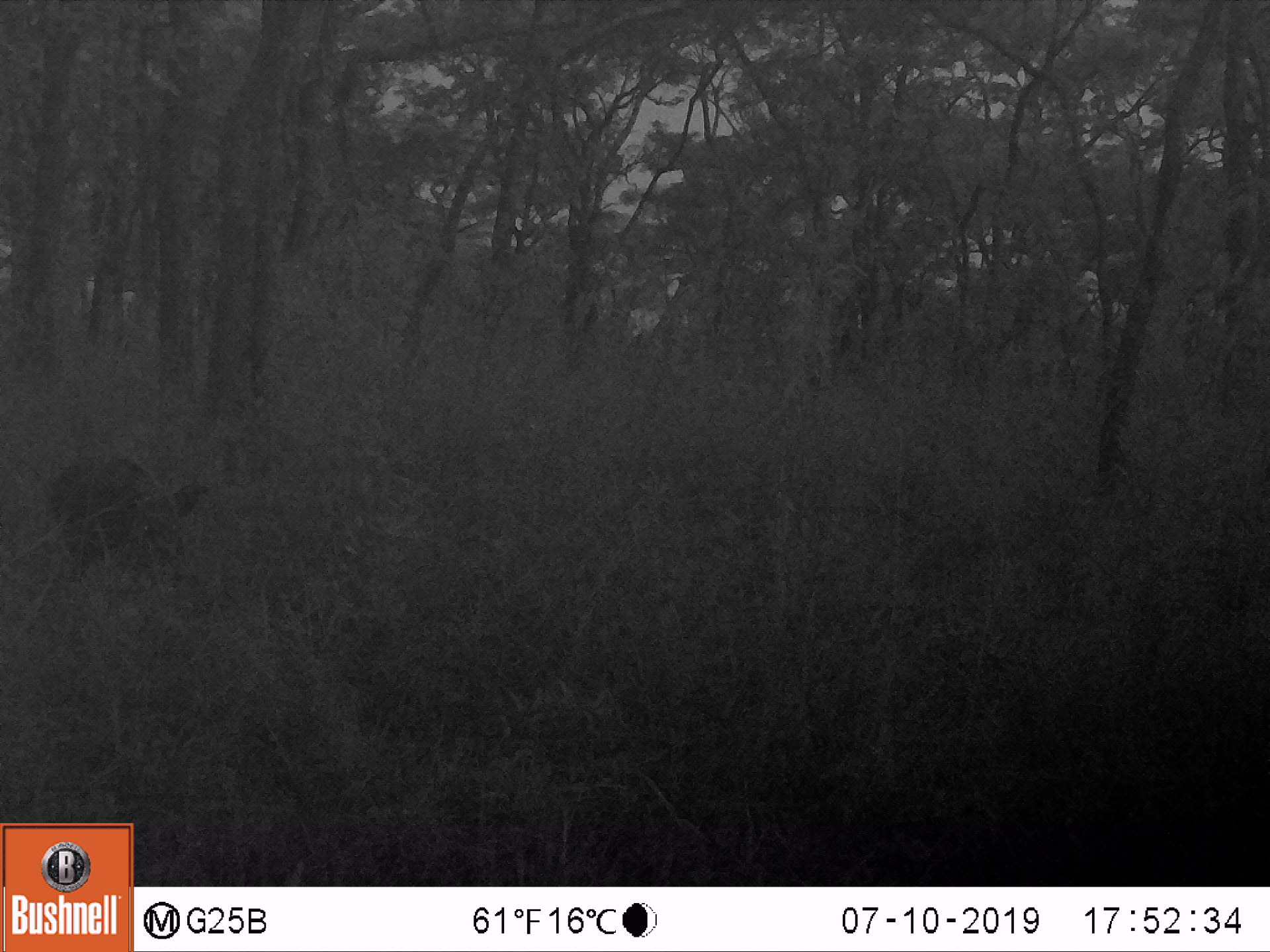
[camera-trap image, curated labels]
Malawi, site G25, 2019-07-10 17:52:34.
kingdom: Animalia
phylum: Chordata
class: Mammalia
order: Artiodactyla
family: Suidae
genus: Potamochoerus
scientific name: Potamochoerus larvatus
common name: bushpig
Bushpig (Potamochoerus larvatus), count 1.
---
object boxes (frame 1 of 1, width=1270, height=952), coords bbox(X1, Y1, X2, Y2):
bushpig: bbox(39, 448, 205, 584)